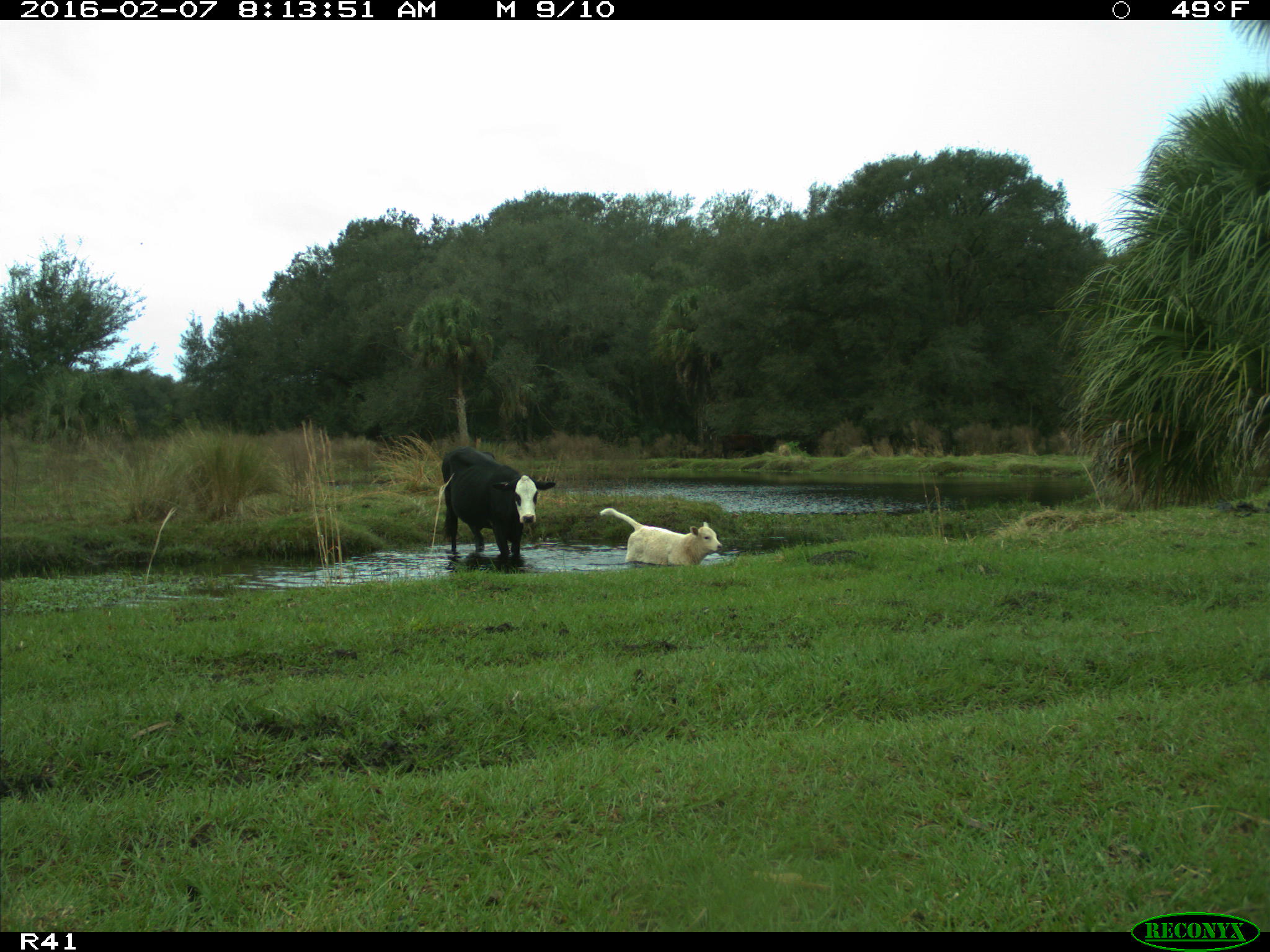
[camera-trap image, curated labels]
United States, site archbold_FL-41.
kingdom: Animalia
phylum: Chordata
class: Mammalia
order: Artiodactyla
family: Bovidae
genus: Bos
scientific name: Bos taurus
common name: domestic cow